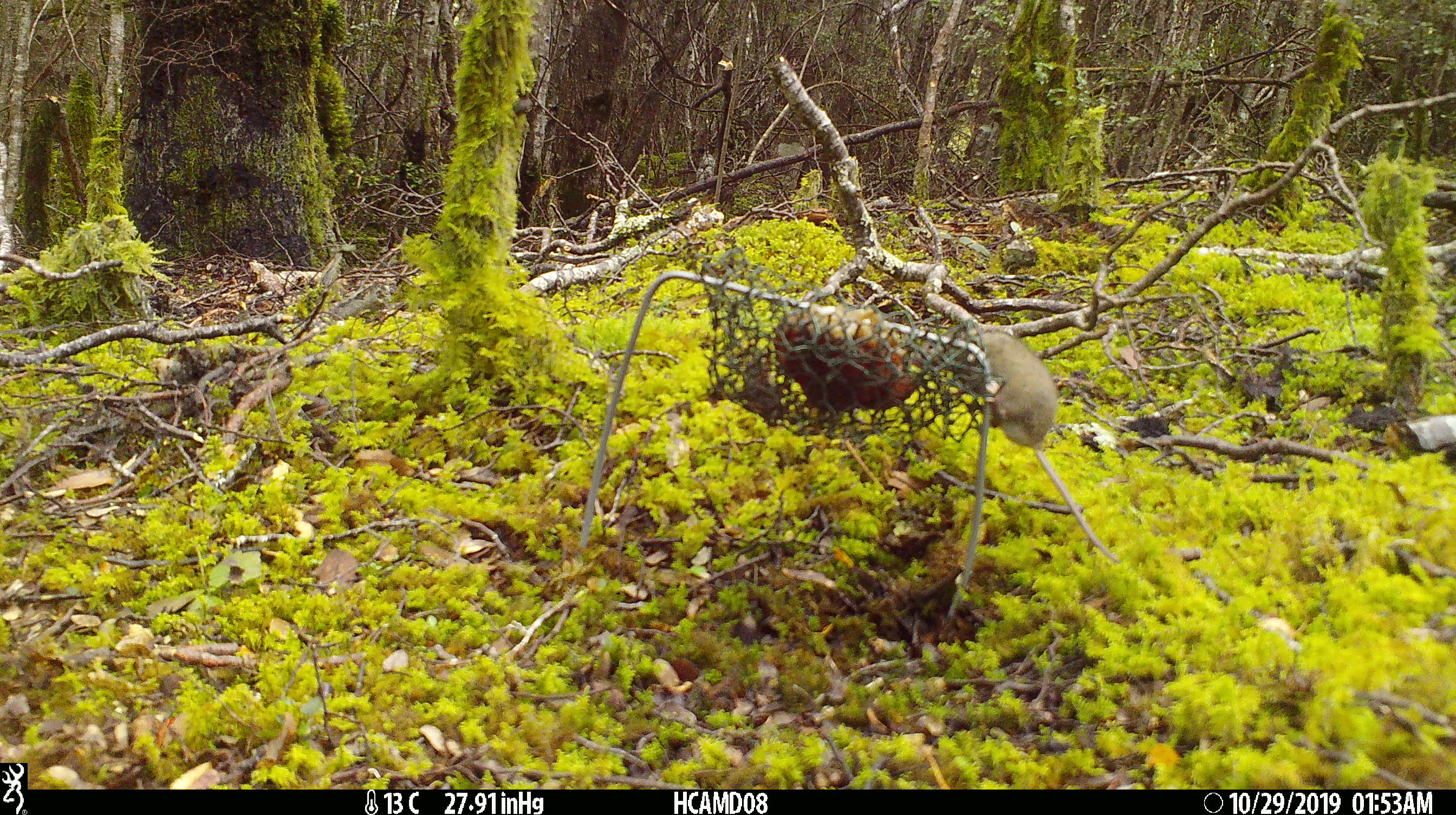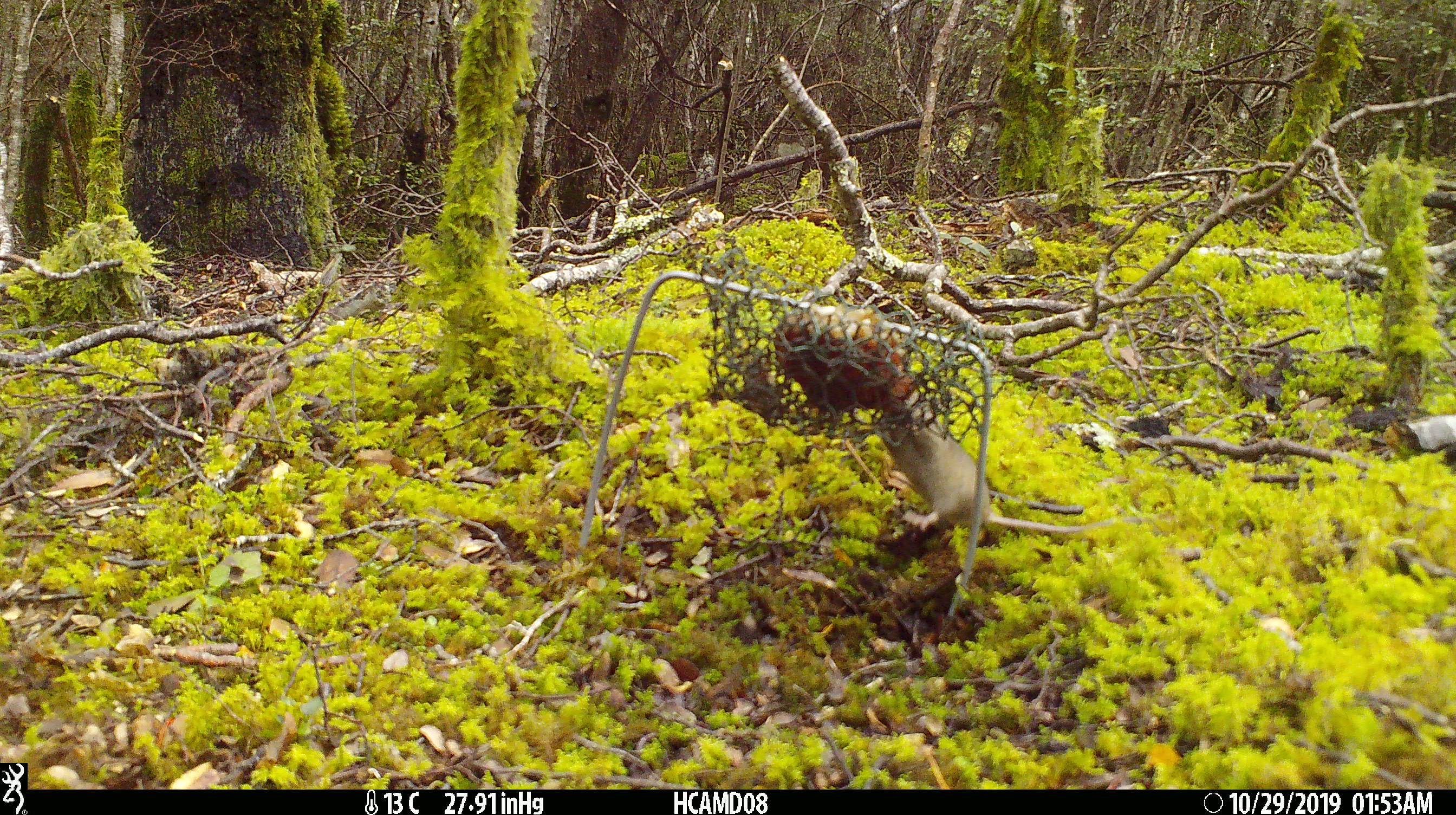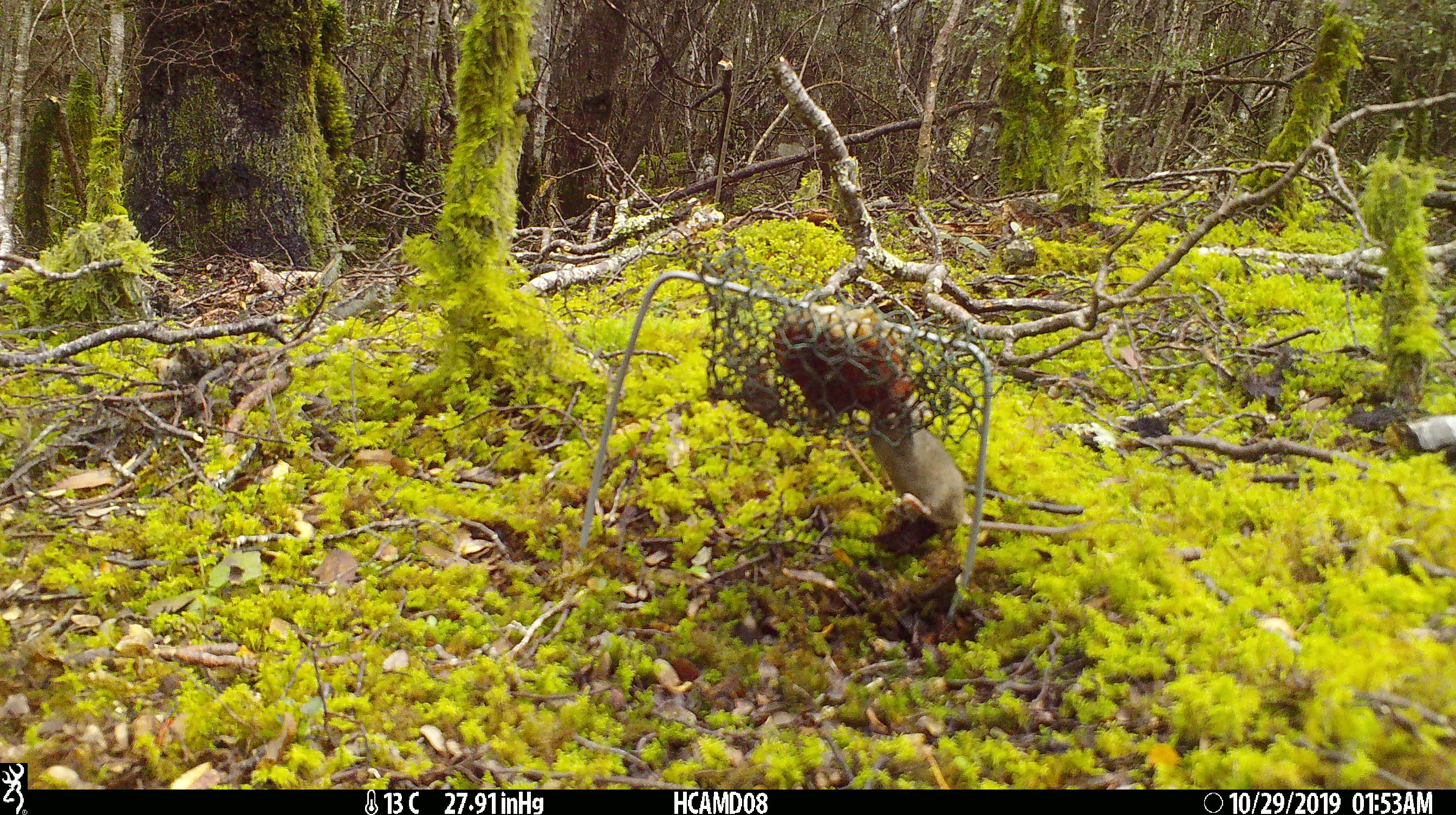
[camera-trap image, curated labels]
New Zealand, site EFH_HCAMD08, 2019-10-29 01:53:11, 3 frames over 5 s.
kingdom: Animalia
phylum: Chordata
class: Mammalia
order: Rodentia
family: Muridae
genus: Mus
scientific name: Mus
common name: mouse